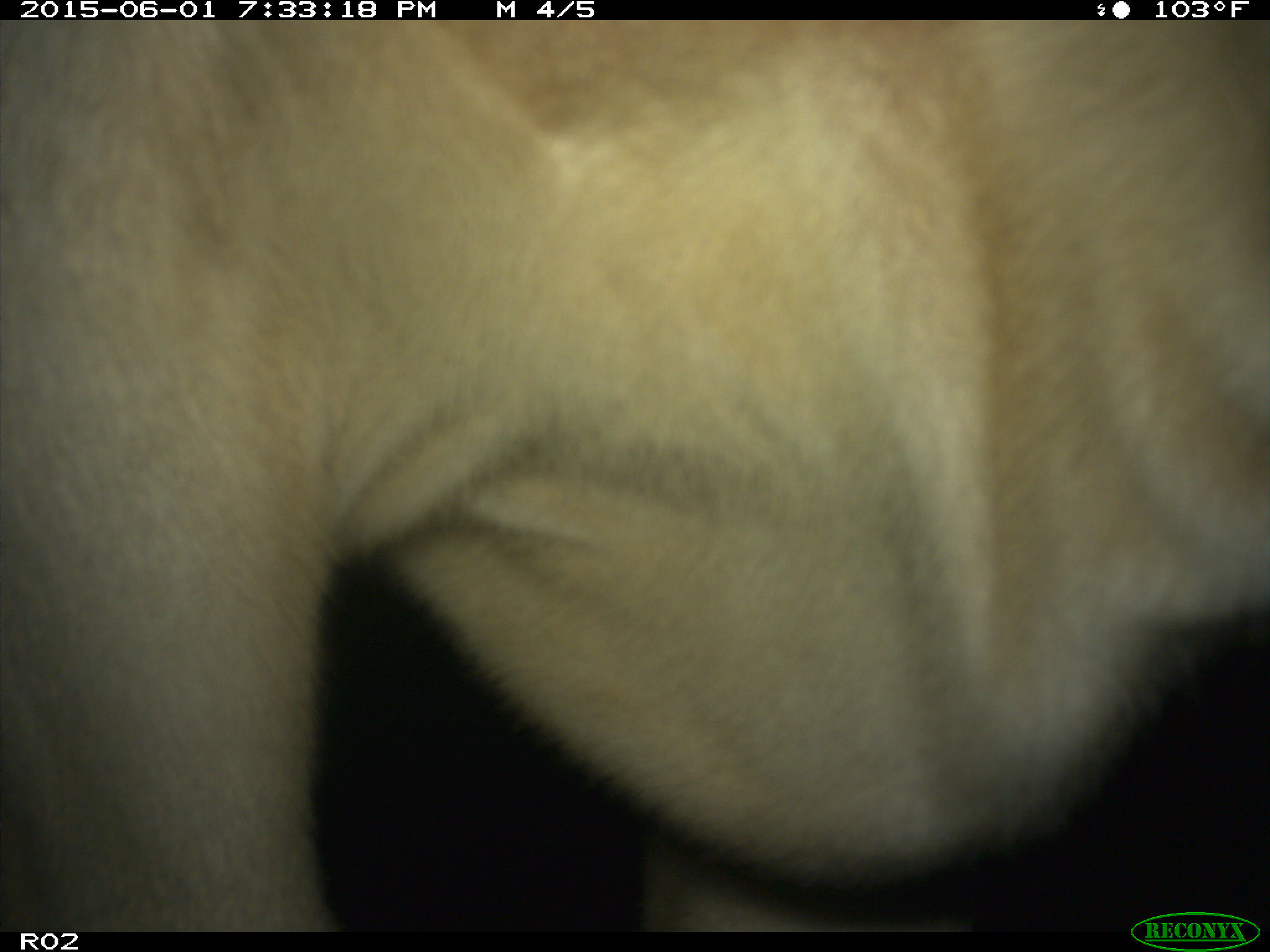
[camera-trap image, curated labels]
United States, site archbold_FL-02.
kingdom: Animalia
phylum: Chordata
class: Mammalia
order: Artiodactyla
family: Bovidae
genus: Bos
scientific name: Bos taurus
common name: domestic cow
Bos taurus (domestic cow).